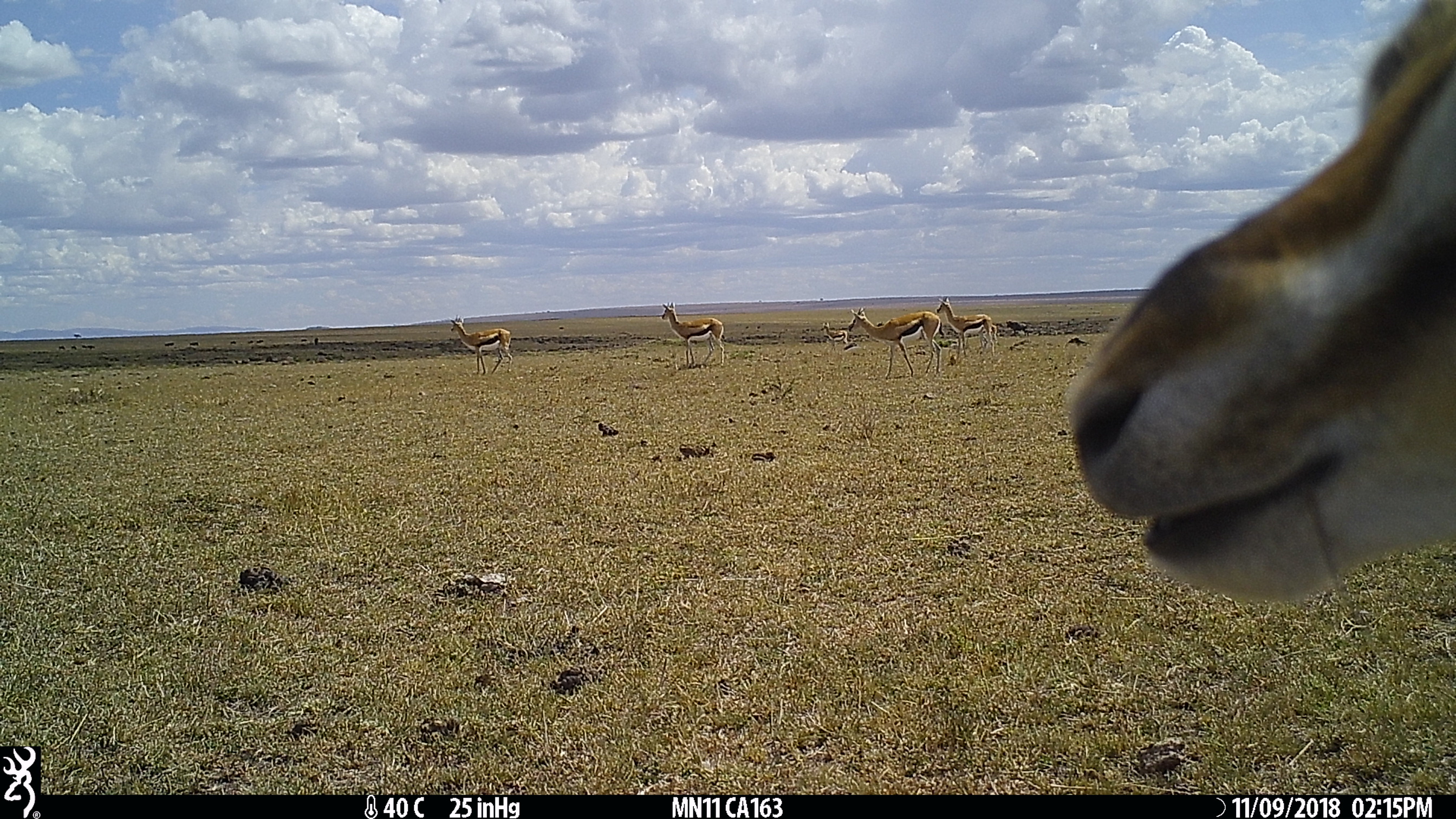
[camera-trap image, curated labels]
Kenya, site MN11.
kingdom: Animalia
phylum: Chordata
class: Mammalia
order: Artiodactyla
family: Bovidae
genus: Eudorcas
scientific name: Eudorcas thomsonii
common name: thomon's gazelle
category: gazelle thomsons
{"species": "gazelle thomsons (thomon's gazelle) (Eudorcas thomsonii)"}